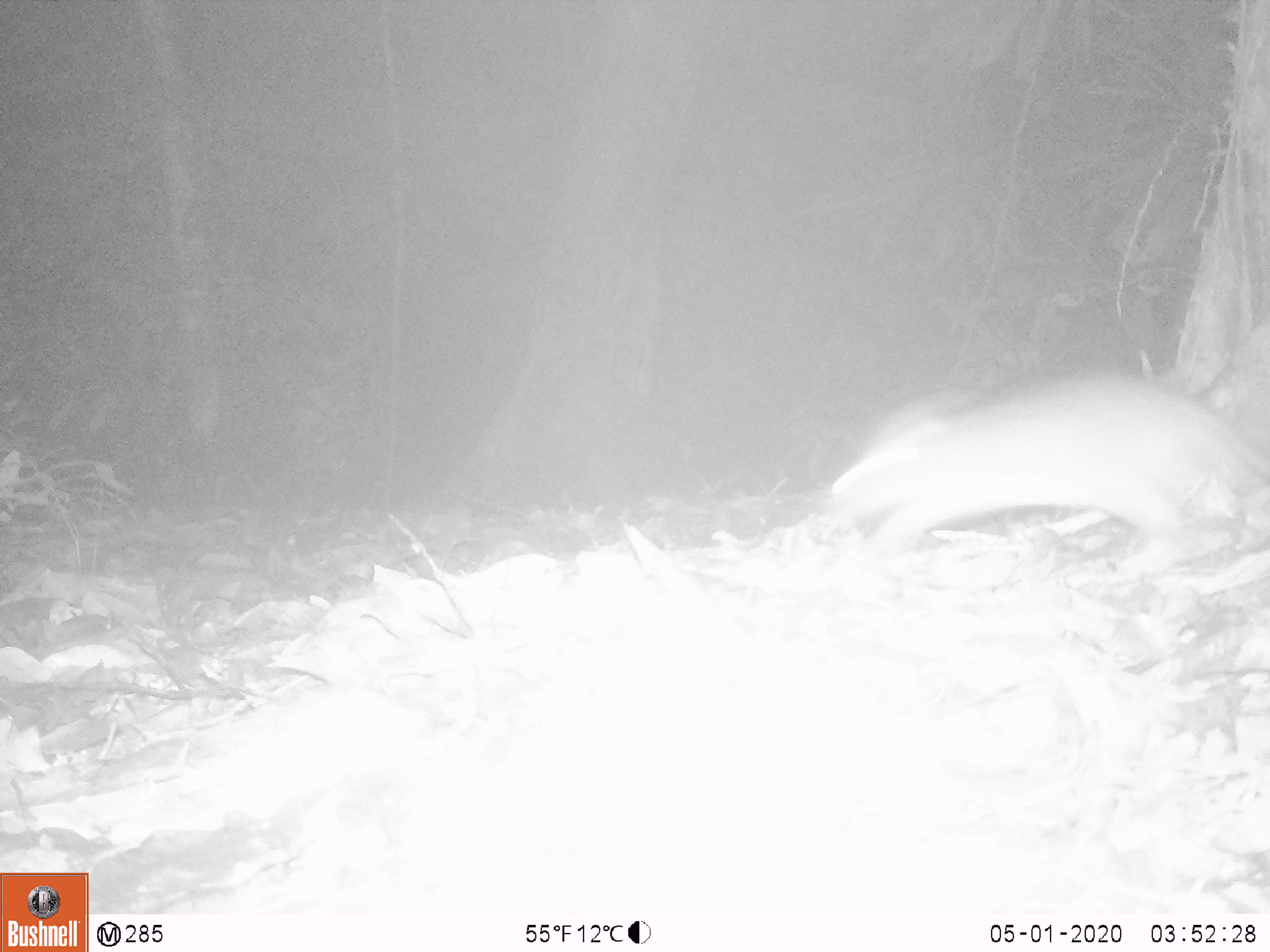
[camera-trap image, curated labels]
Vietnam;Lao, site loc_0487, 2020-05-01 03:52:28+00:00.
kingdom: Animalia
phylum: Chordata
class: Mammalia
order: Rodentia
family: Muridae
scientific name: Muridae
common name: old-world mice and rats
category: unidentified murid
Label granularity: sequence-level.